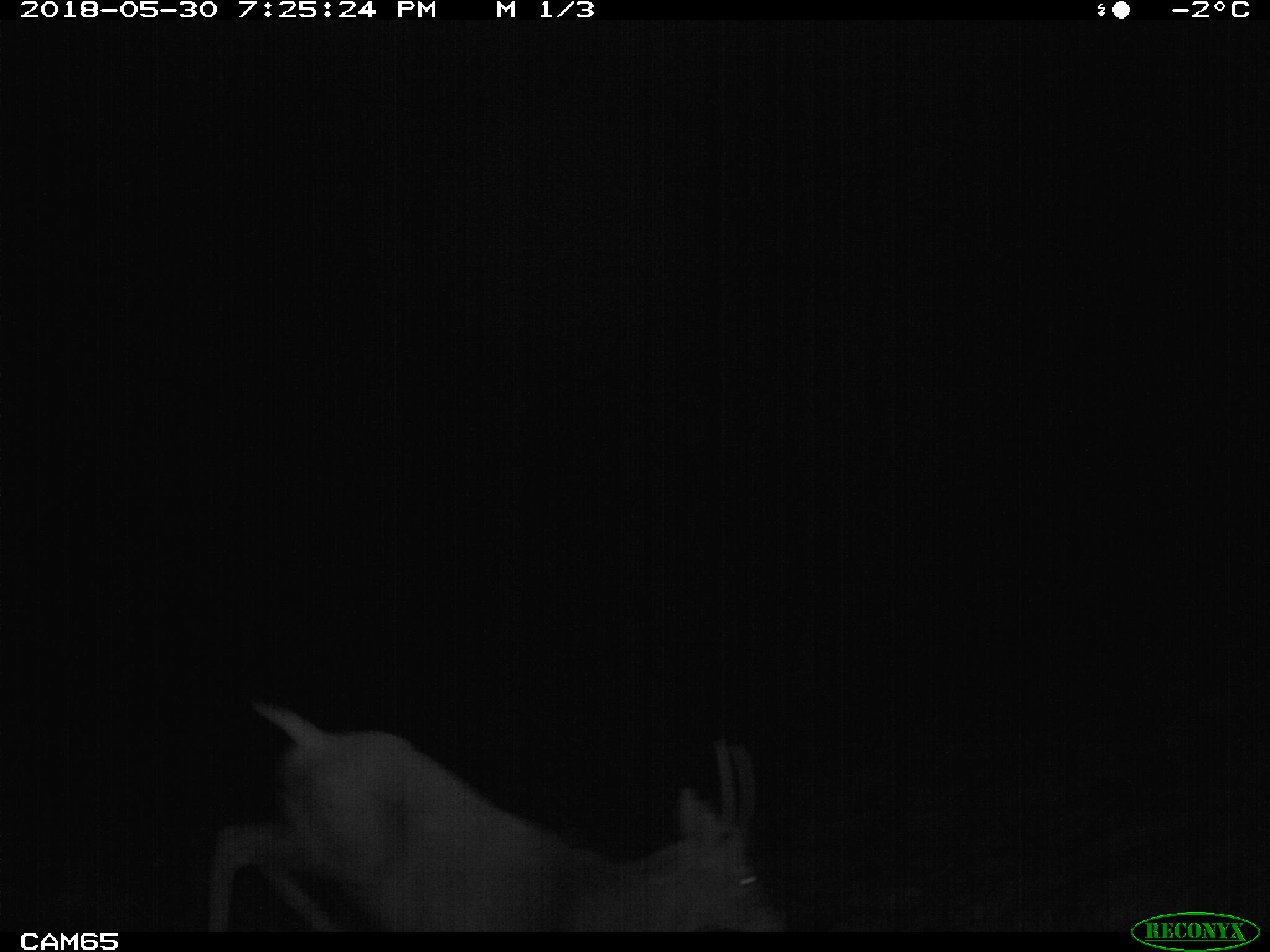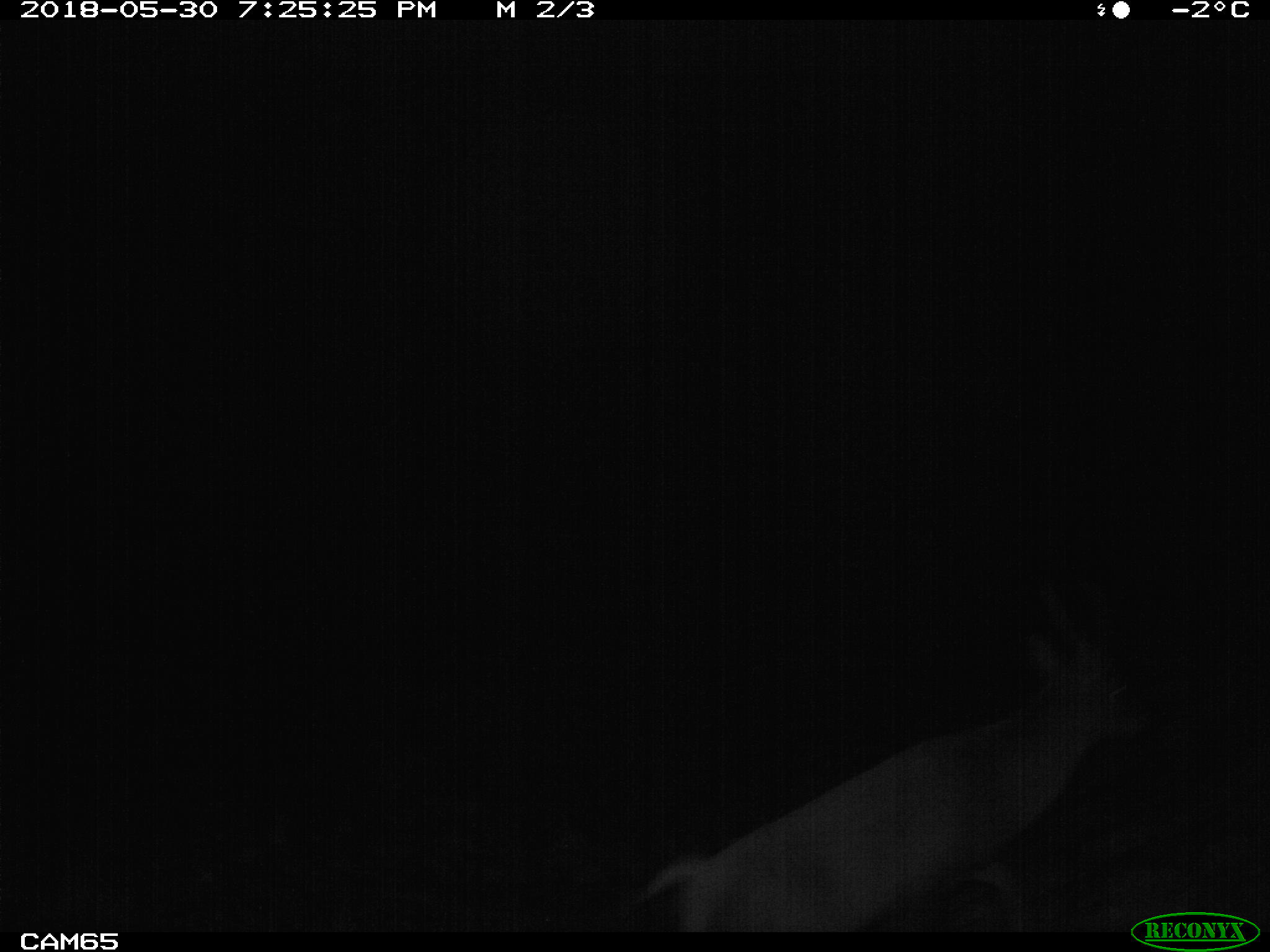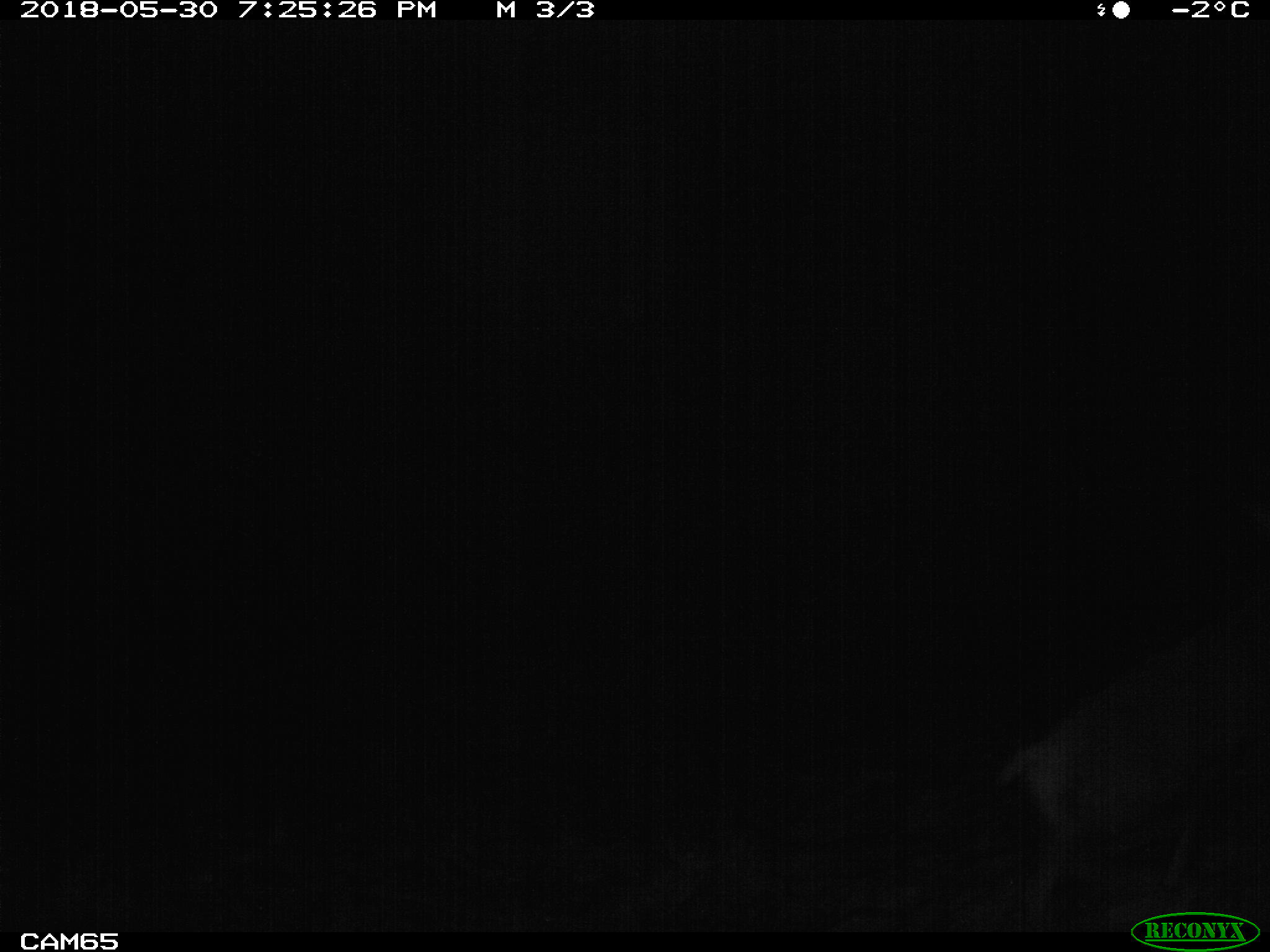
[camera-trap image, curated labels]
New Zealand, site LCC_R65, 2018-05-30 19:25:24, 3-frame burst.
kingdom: Animalia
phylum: Chordata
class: Mammalia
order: Artiodactyla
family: Cervidae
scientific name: Cervidae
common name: deer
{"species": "deer (Cervidae)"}